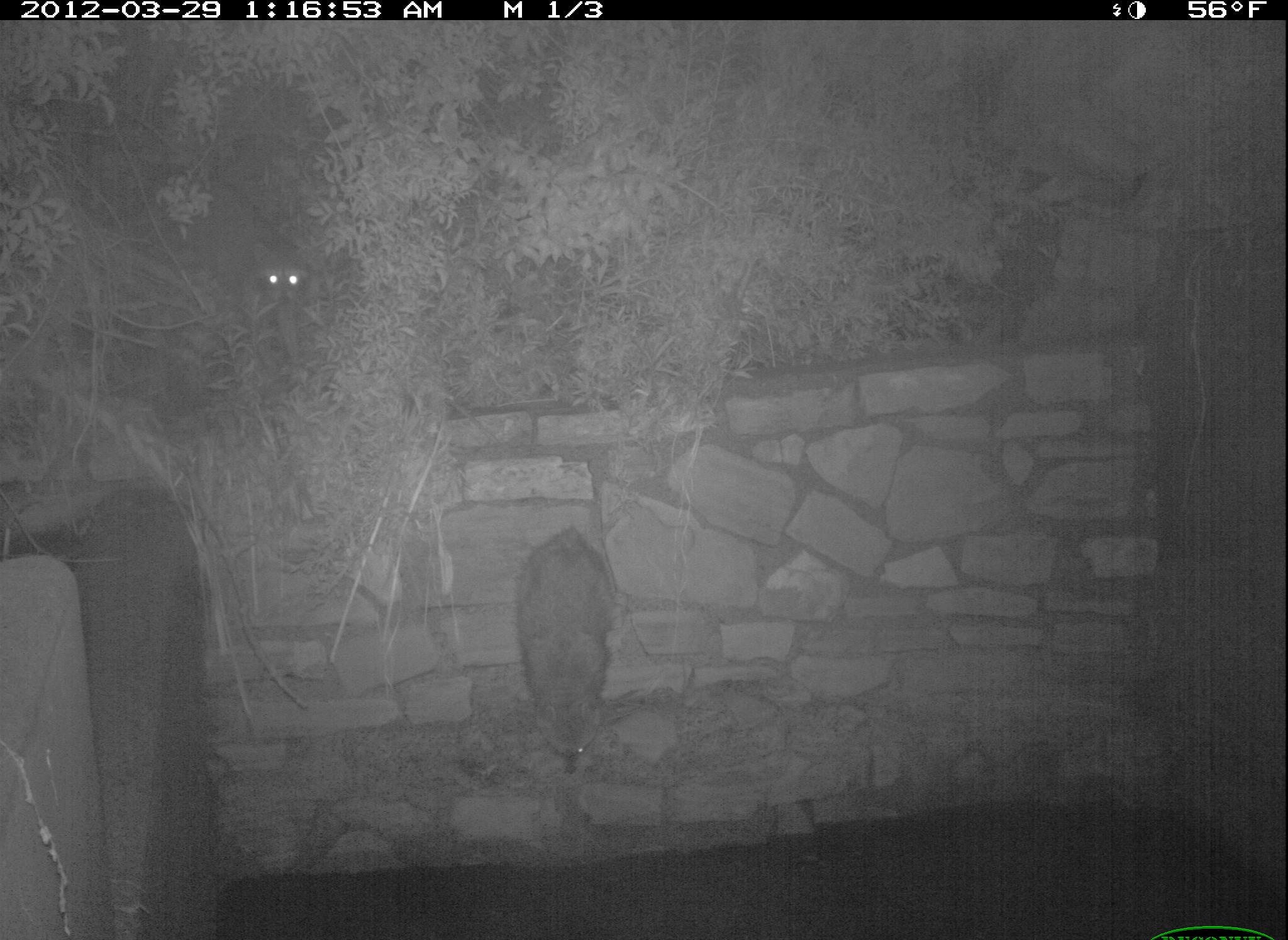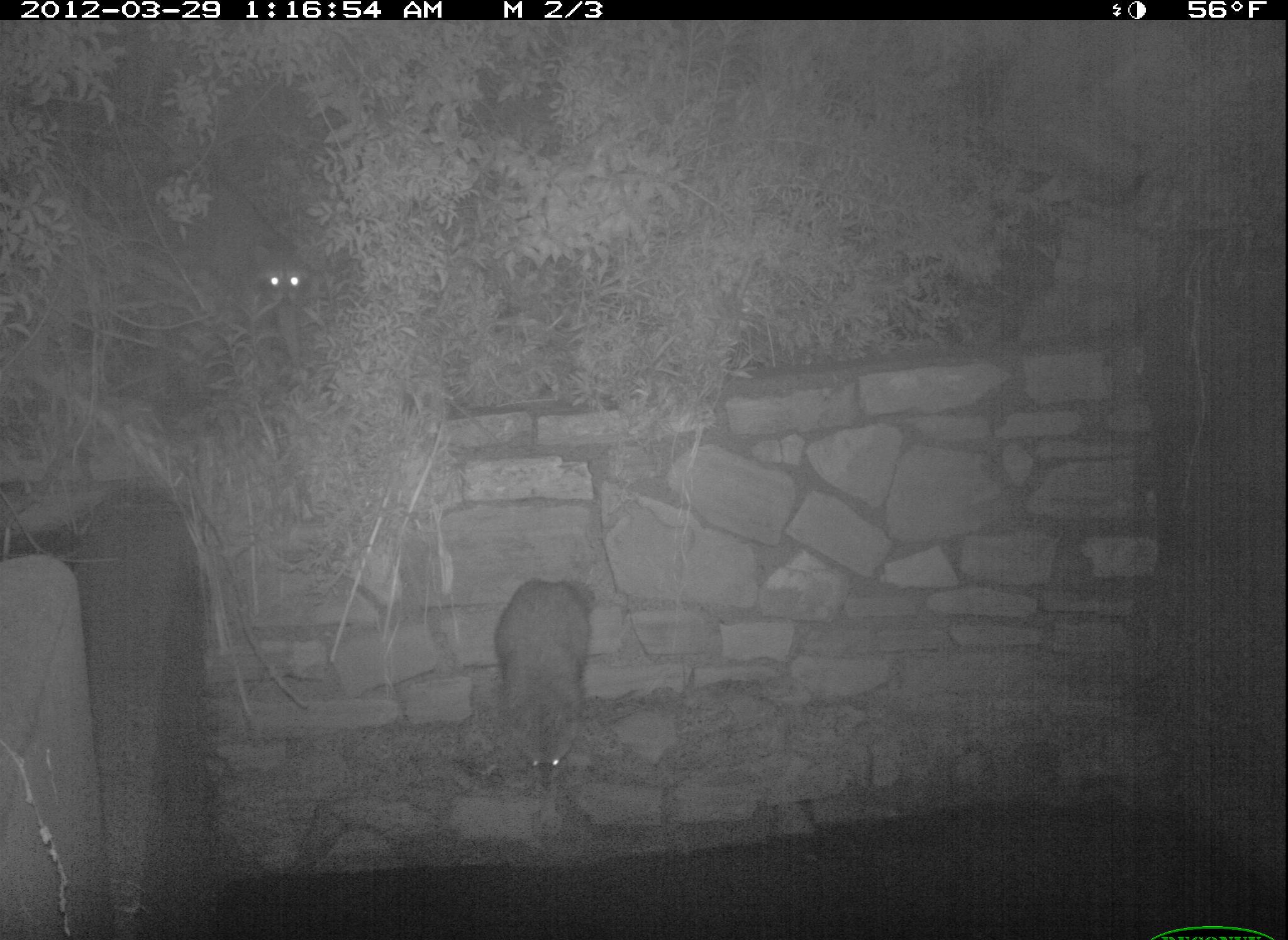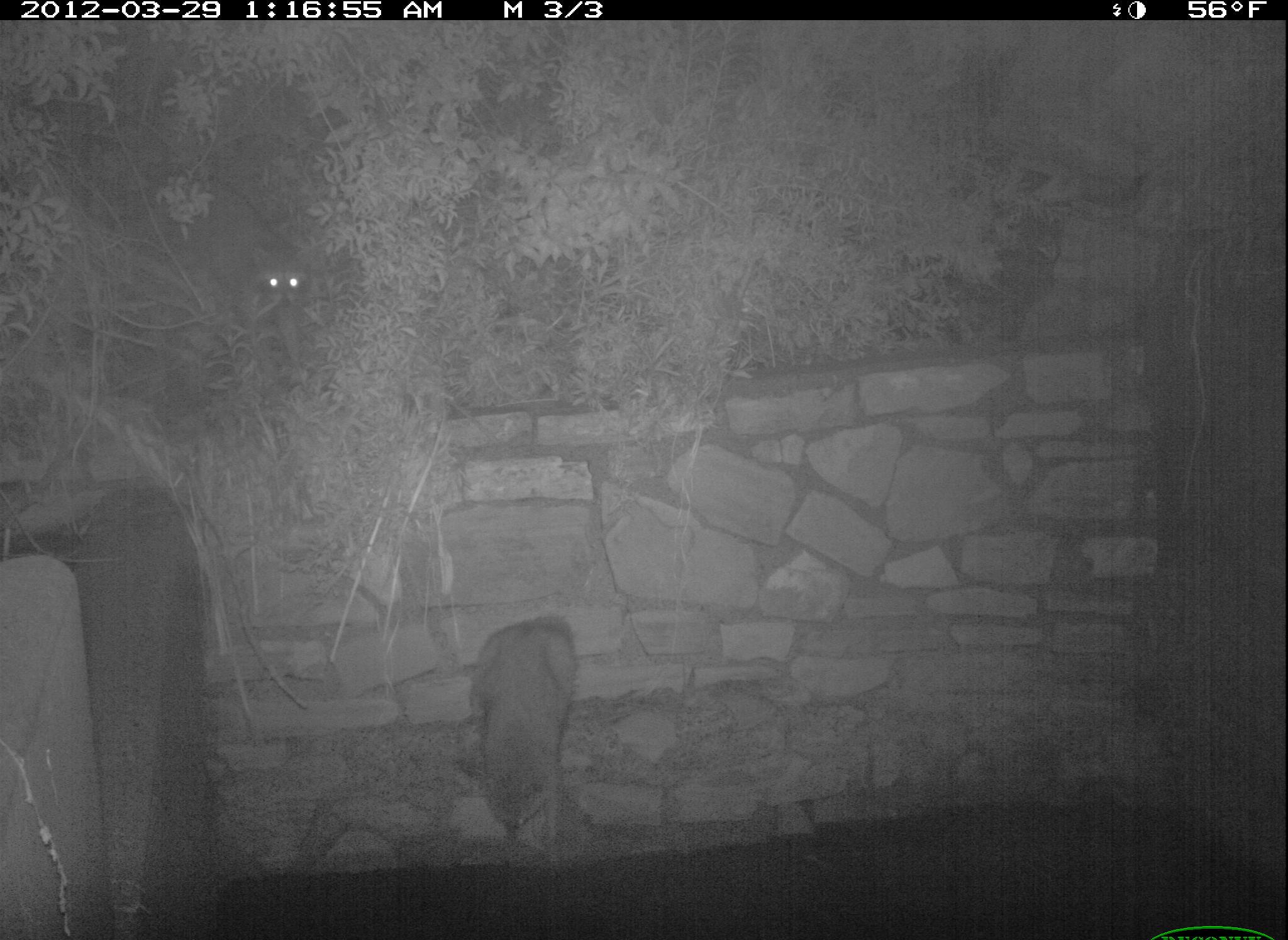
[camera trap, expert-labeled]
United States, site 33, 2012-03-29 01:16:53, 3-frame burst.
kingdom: Animalia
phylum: Chordata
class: Mammalia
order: Carnivora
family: Procyonidae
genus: Procyon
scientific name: Procyon lotor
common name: raccoon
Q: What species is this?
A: Raccoon (Procyon lotor).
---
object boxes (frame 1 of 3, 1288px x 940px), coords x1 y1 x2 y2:
raccoon: 175 171 325 382; 507 520 626 768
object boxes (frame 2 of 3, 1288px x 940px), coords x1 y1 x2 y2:
raccoon: 469 559 607 817; 180 177 314 370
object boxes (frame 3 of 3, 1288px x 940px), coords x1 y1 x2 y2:
raccoon: 449 590 591 868; 155 174 324 380